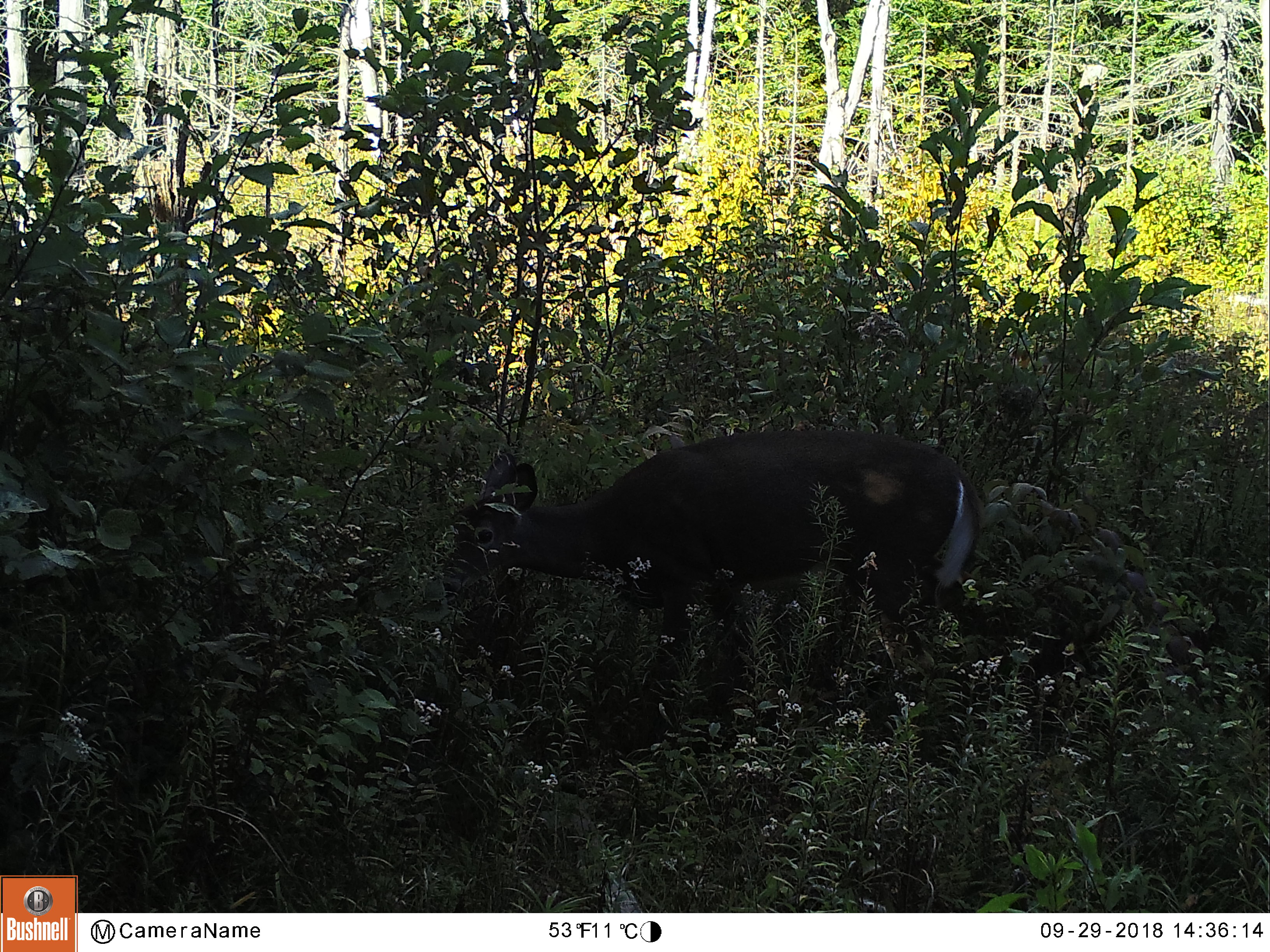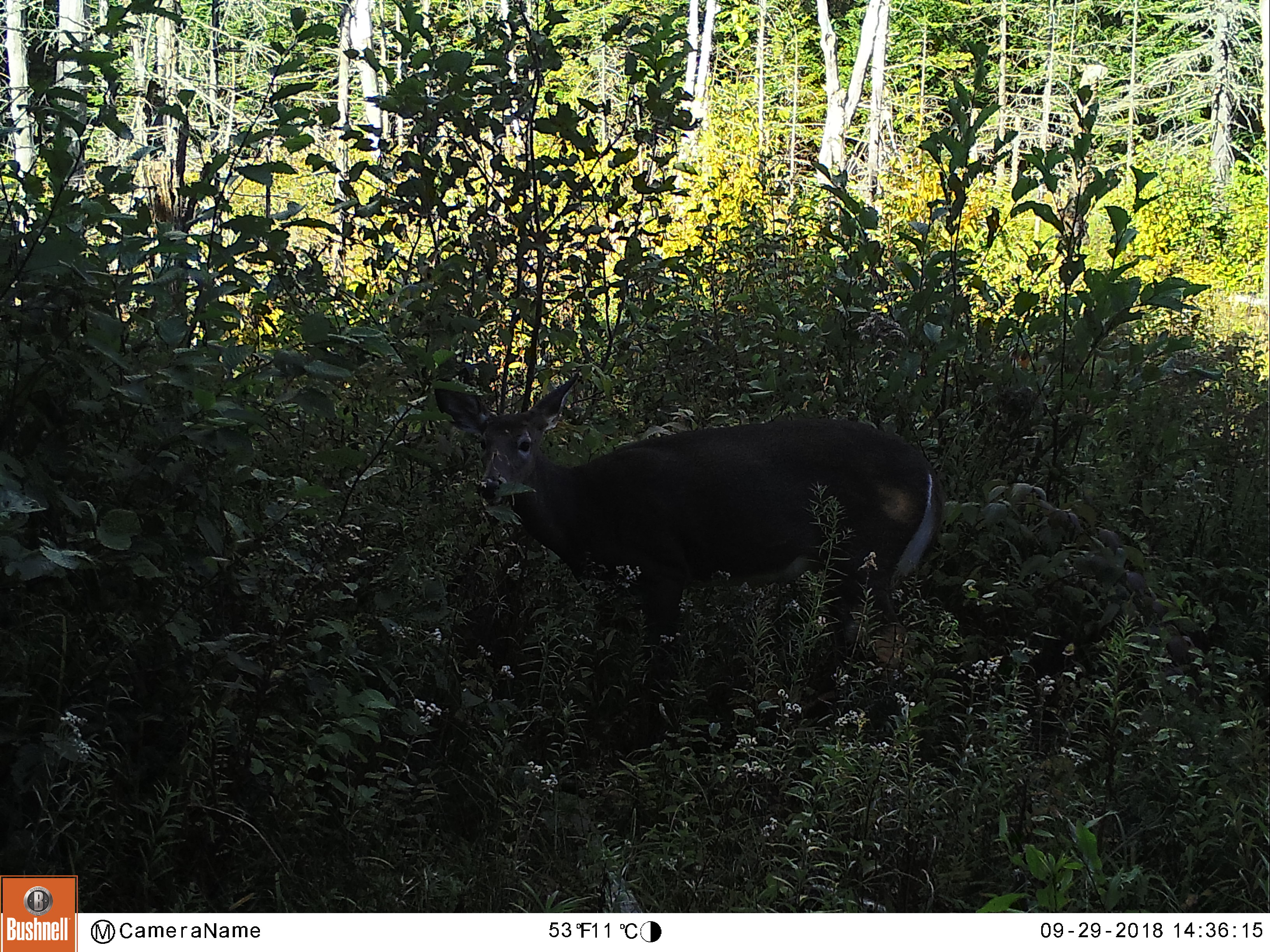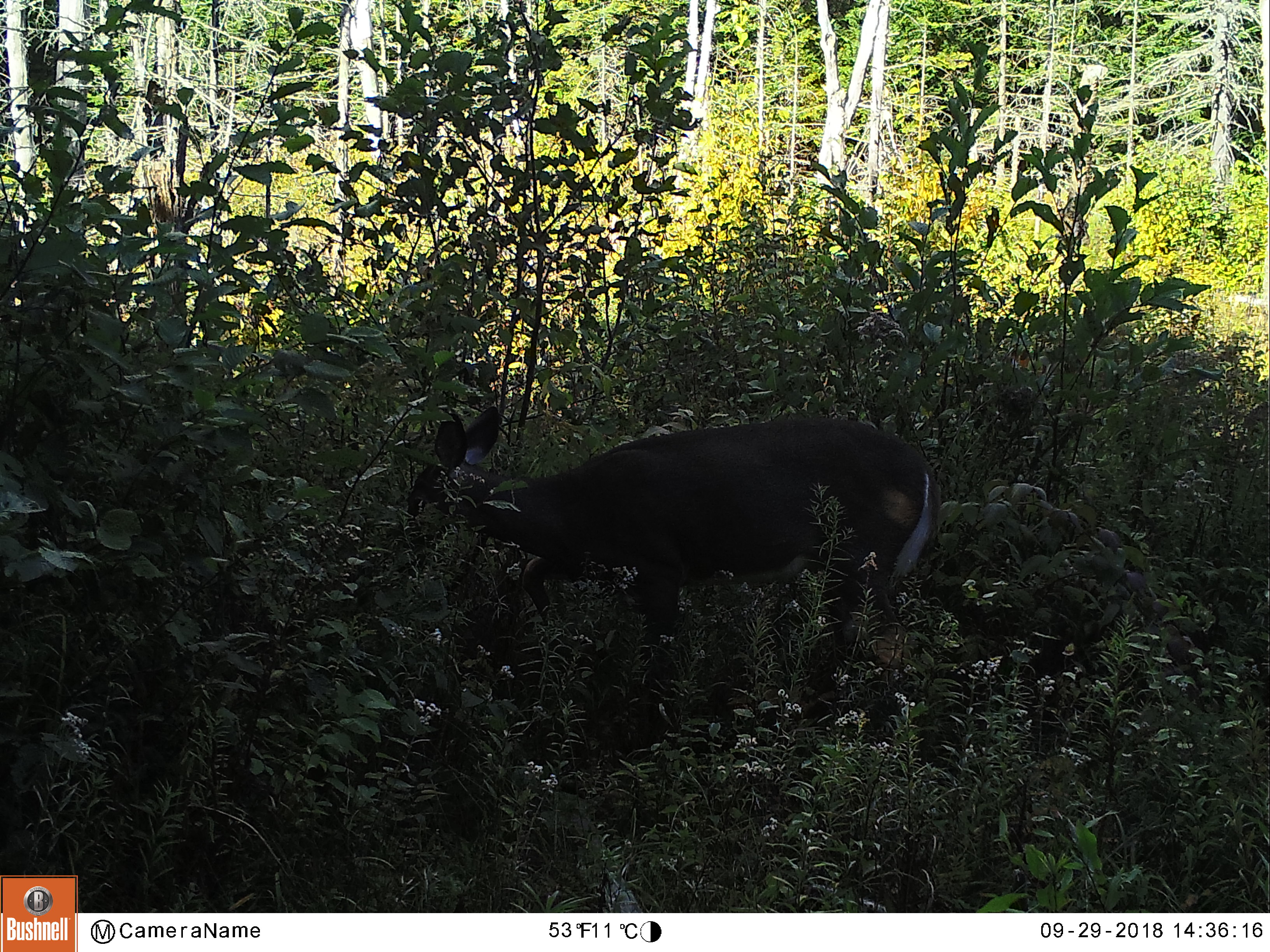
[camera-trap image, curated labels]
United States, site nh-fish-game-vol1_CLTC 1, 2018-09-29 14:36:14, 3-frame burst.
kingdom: Animalia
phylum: Chordata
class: Mammalia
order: Artiodactyla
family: Cervidae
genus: Odocoileus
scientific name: Odocoileus virginianus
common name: white-tailed deer